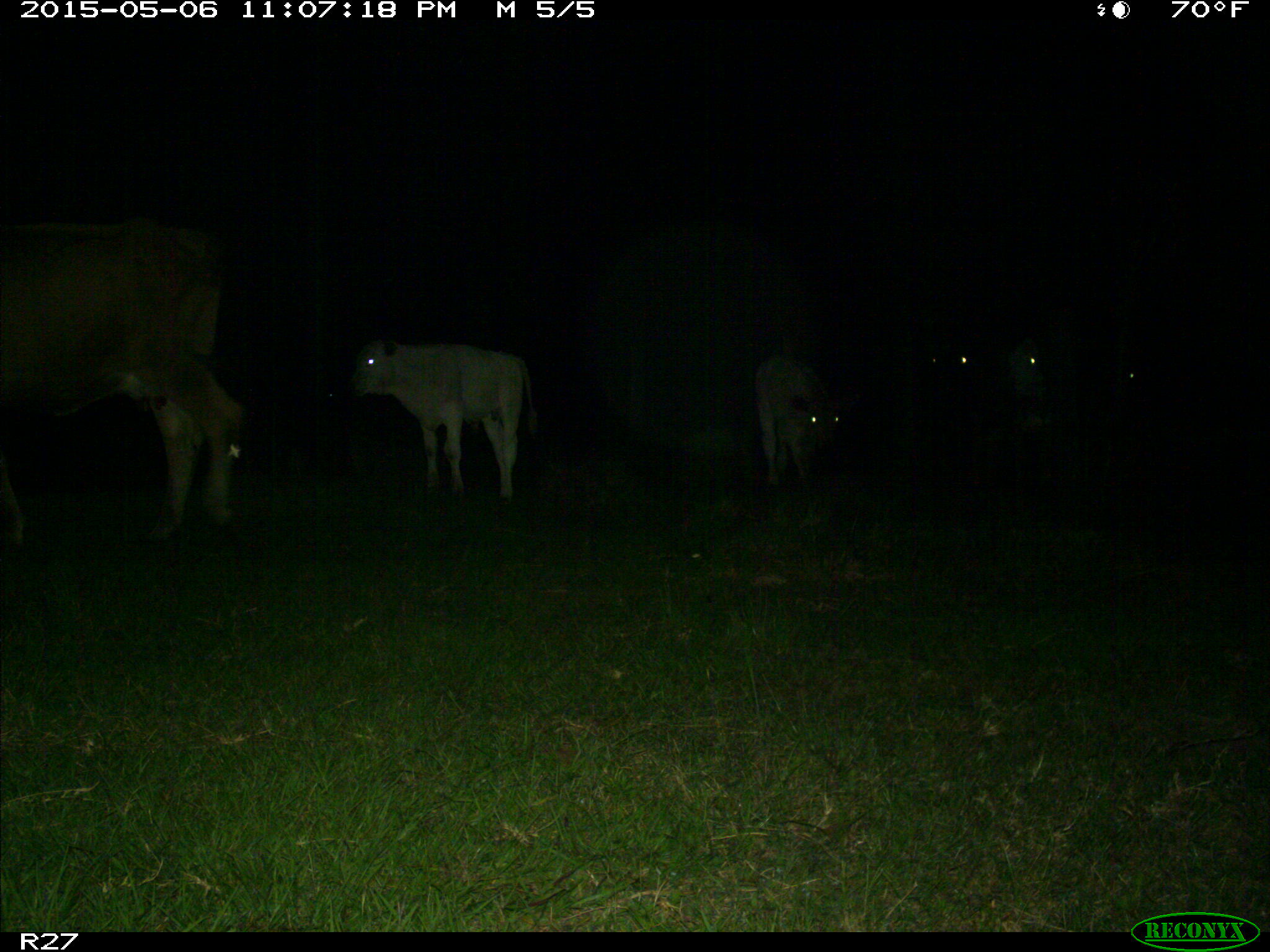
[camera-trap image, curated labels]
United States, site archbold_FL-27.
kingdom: Animalia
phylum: Chordata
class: Mammalia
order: Artiodactyla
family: Bovidae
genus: Bos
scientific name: Bos taurus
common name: domestic cow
Bos taurus (domestic cow).